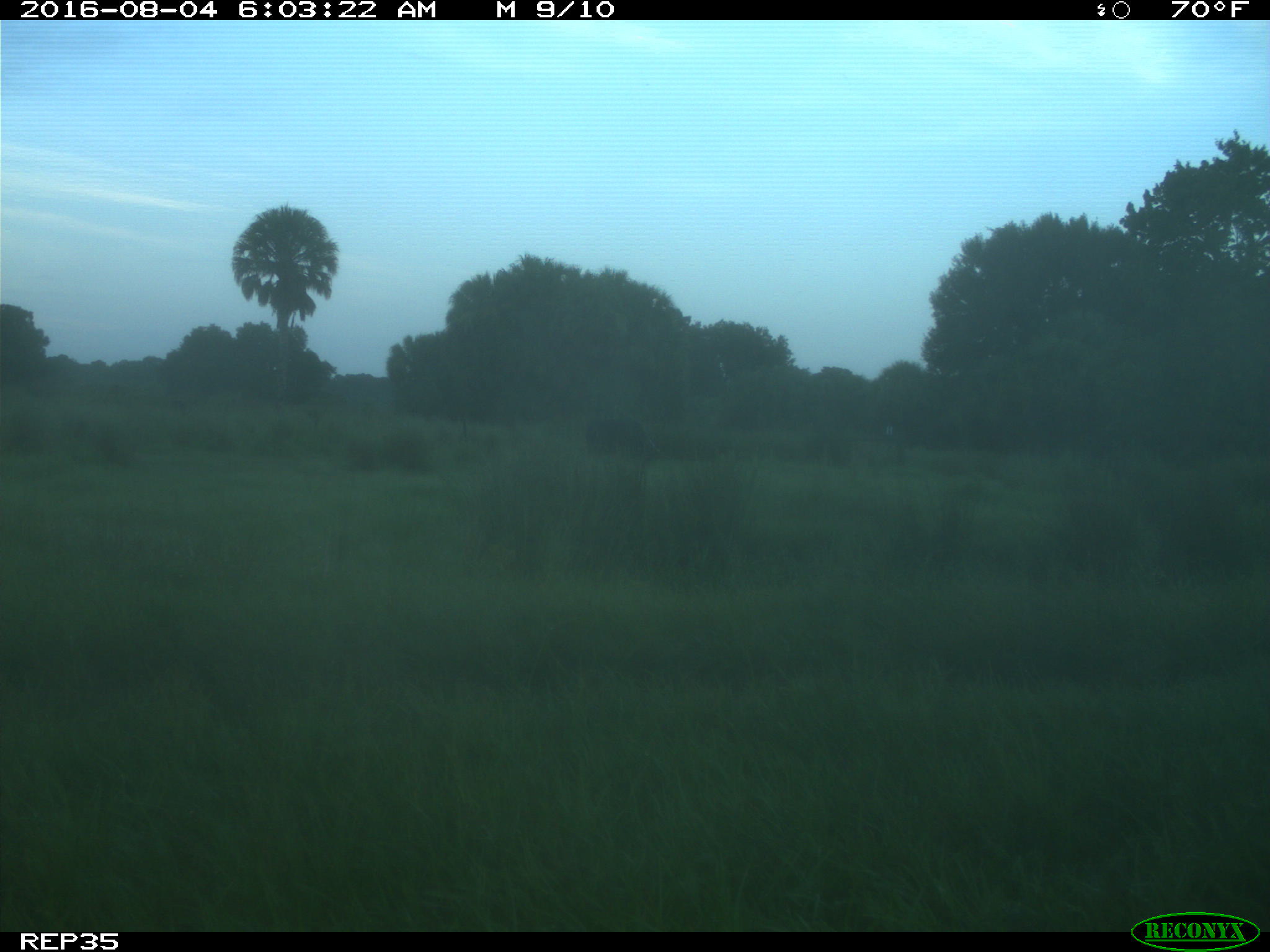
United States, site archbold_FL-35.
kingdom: Animalia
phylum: Chordata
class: Mammalia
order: Artiodactyla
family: Bovidae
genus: Bos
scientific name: Bos taurus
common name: domestic cow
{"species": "Bos taurus (domestic cow)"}